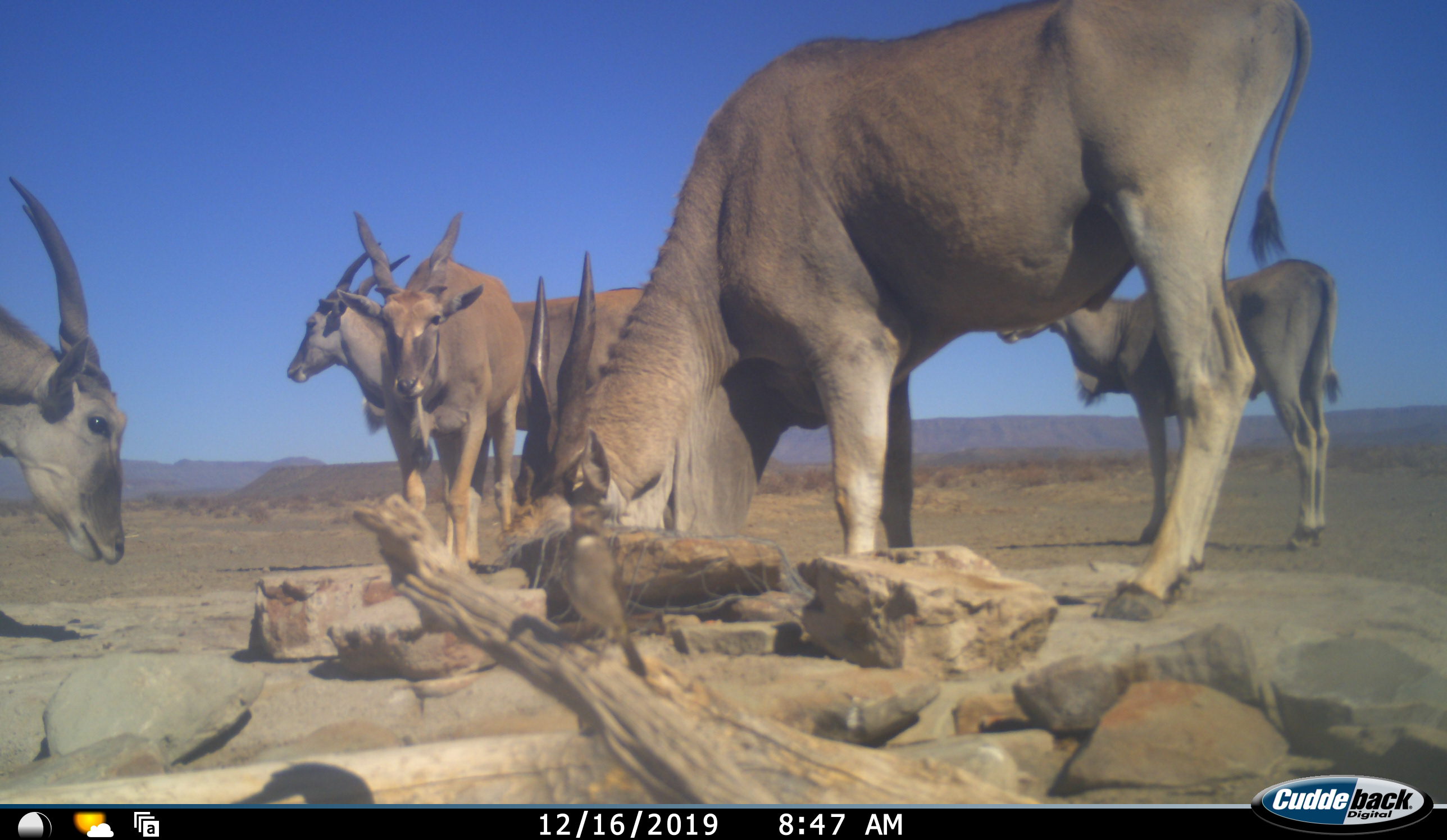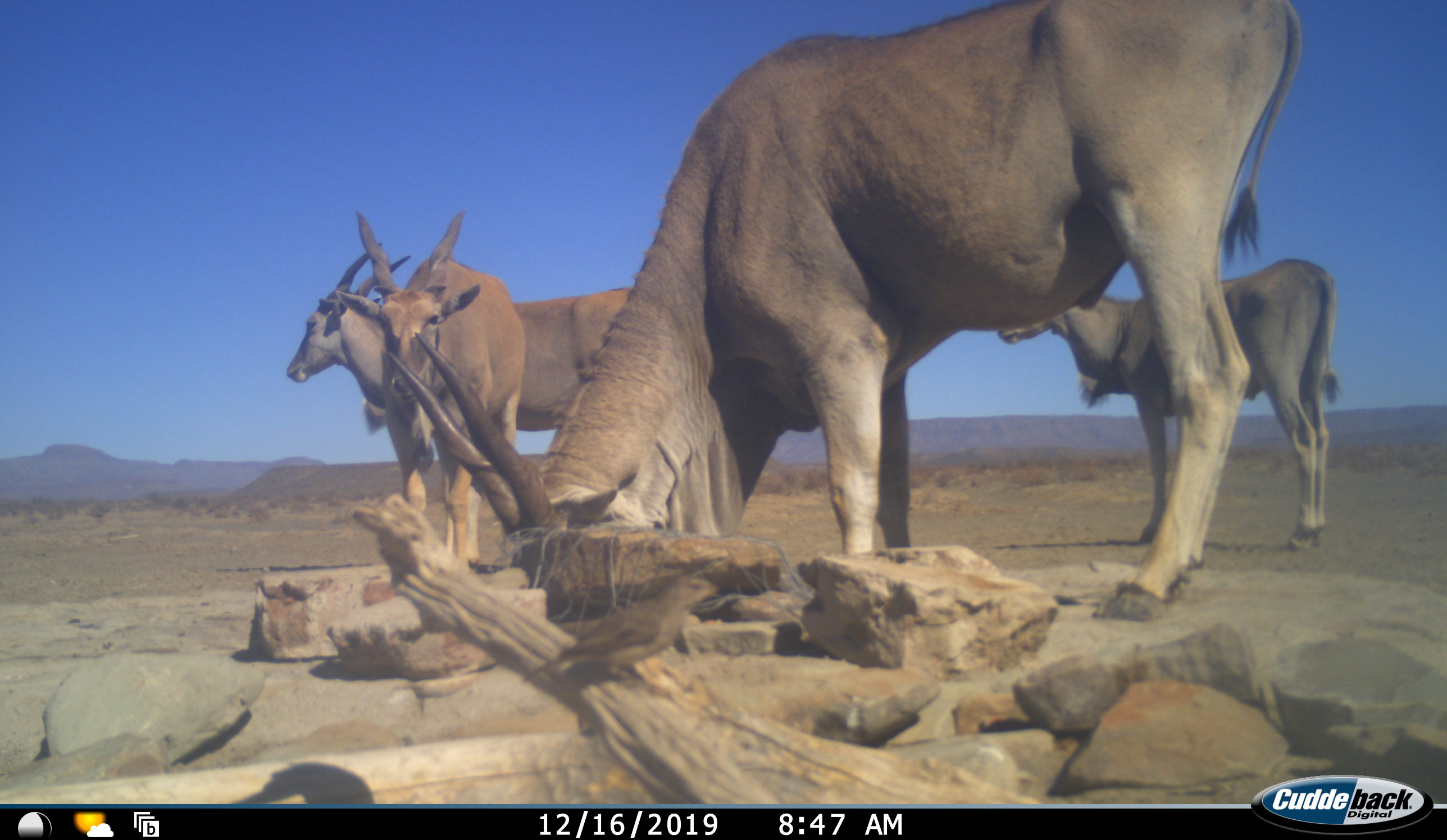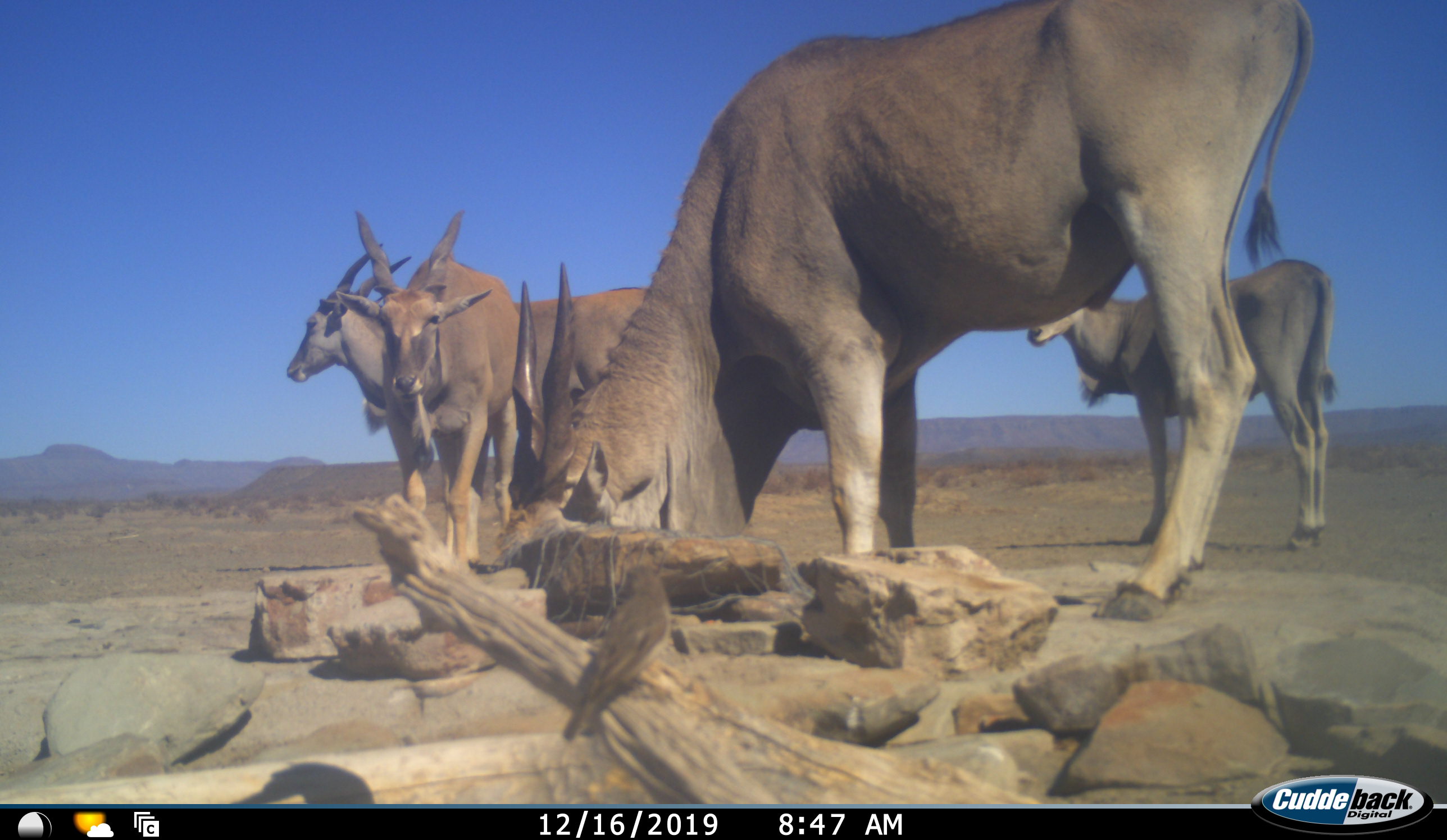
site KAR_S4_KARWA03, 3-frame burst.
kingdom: Animalia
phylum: Chordata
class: Mammalia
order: Artiodactyla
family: Bovidae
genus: Tragelaphus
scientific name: Tragelaphus oryx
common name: eland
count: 5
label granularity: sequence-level